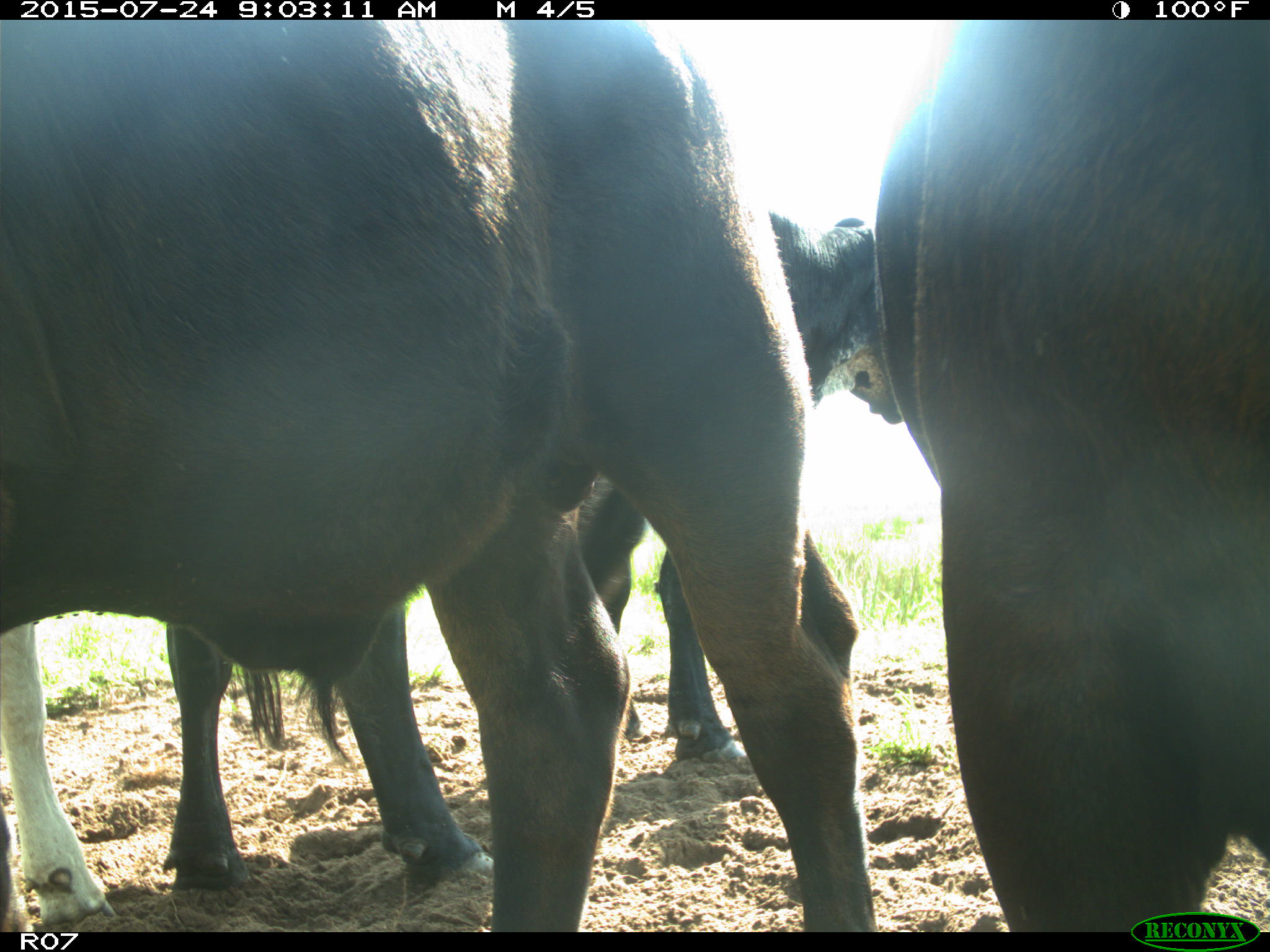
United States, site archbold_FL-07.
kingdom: Animalia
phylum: Chordata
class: Mammalia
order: Artiodactyla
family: Bovidae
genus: Bos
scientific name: Bos taurus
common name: domestic cow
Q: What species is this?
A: Bos taurus (domestic cow).